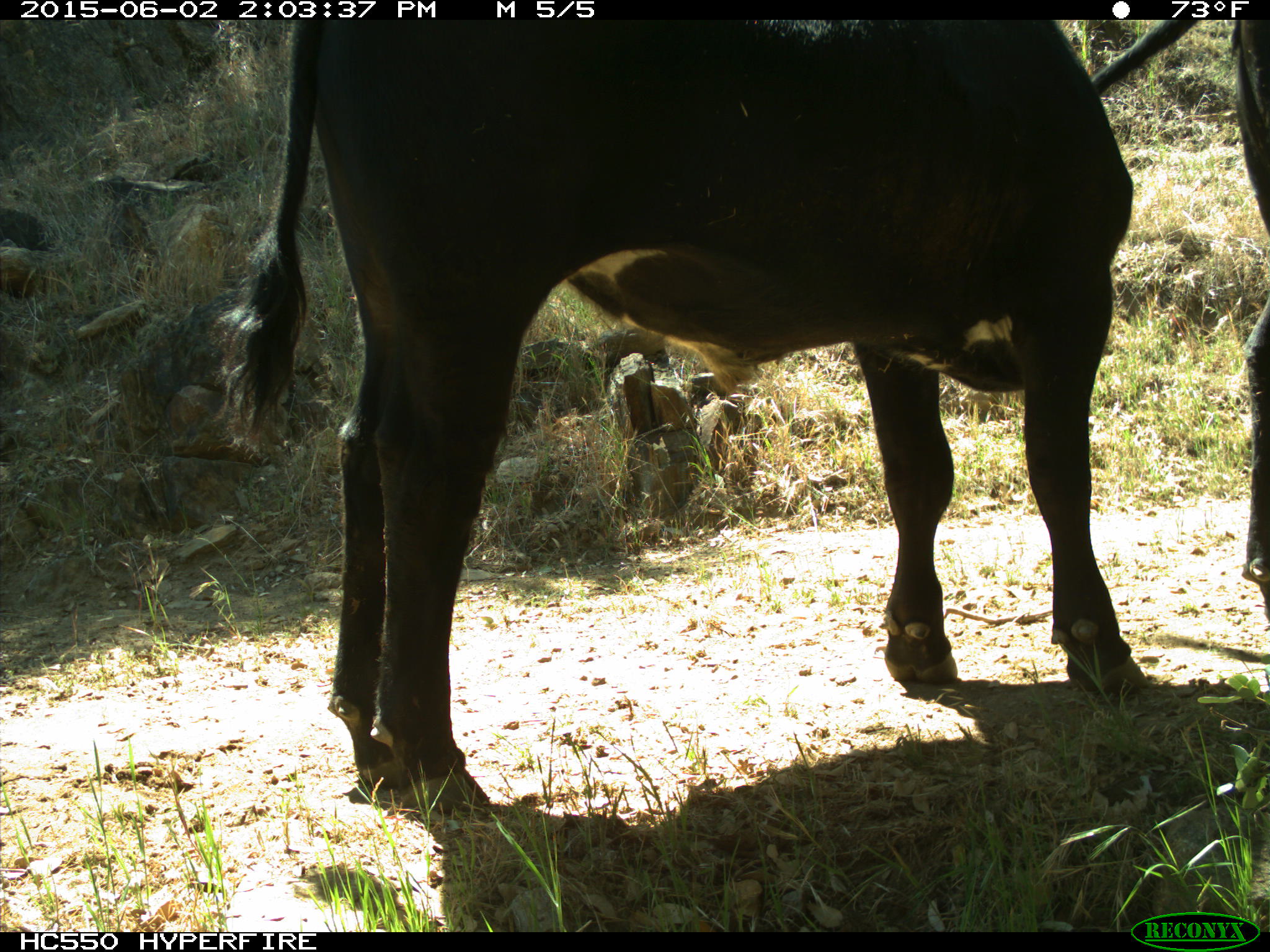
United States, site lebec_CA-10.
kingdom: Animalia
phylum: Chordata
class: Mammalia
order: Artiodactyla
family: Bovidae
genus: Bos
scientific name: Bos taurus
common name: domestic cow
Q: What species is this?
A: Bos taurus (domestic cow).